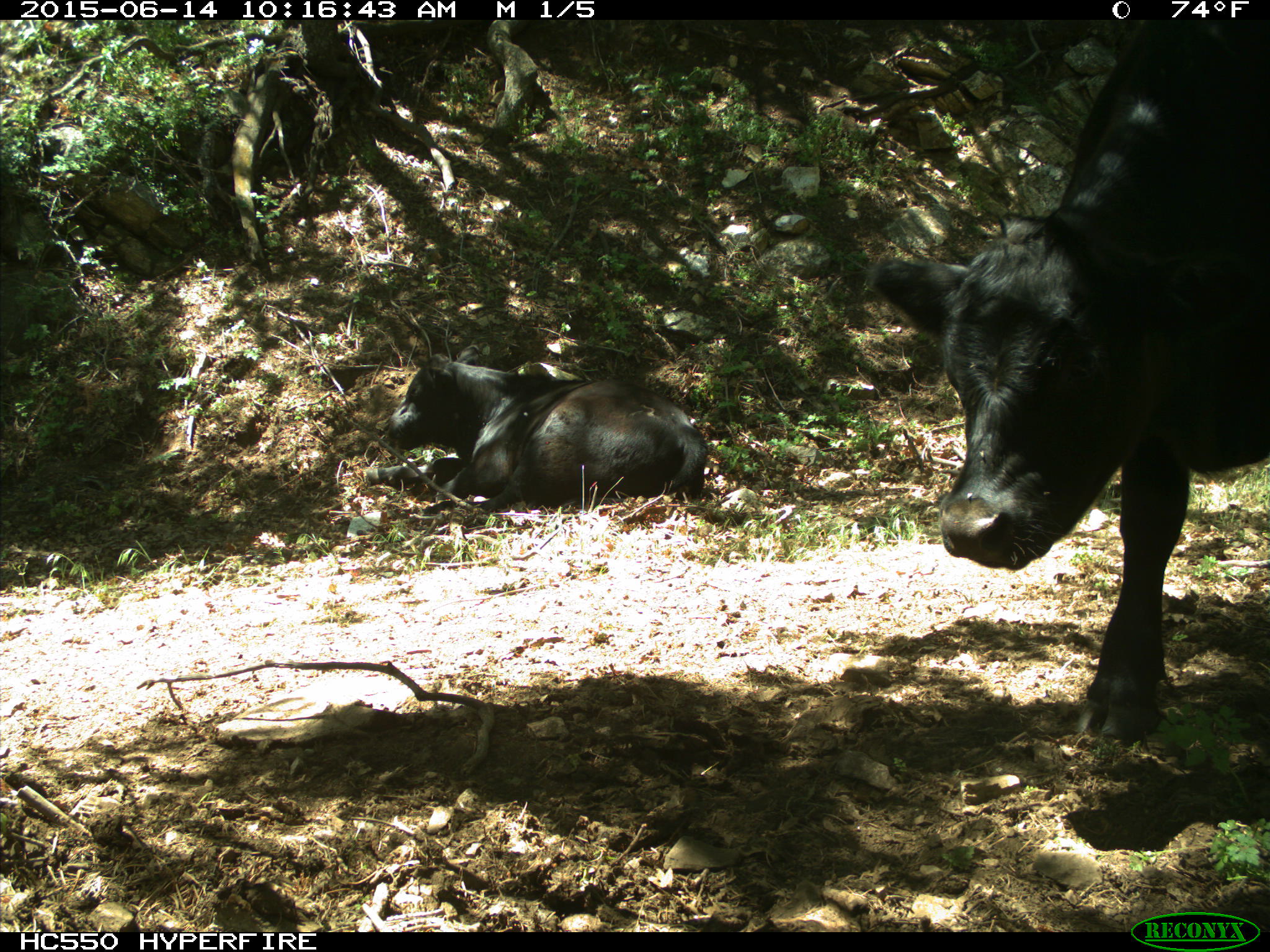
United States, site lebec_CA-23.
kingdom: Animalia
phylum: Chordata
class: Mammalia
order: Artiodactyla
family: Bovidae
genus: Bos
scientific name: Bos taurus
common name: domestic cow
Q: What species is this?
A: Bos taurus (domestic cow).